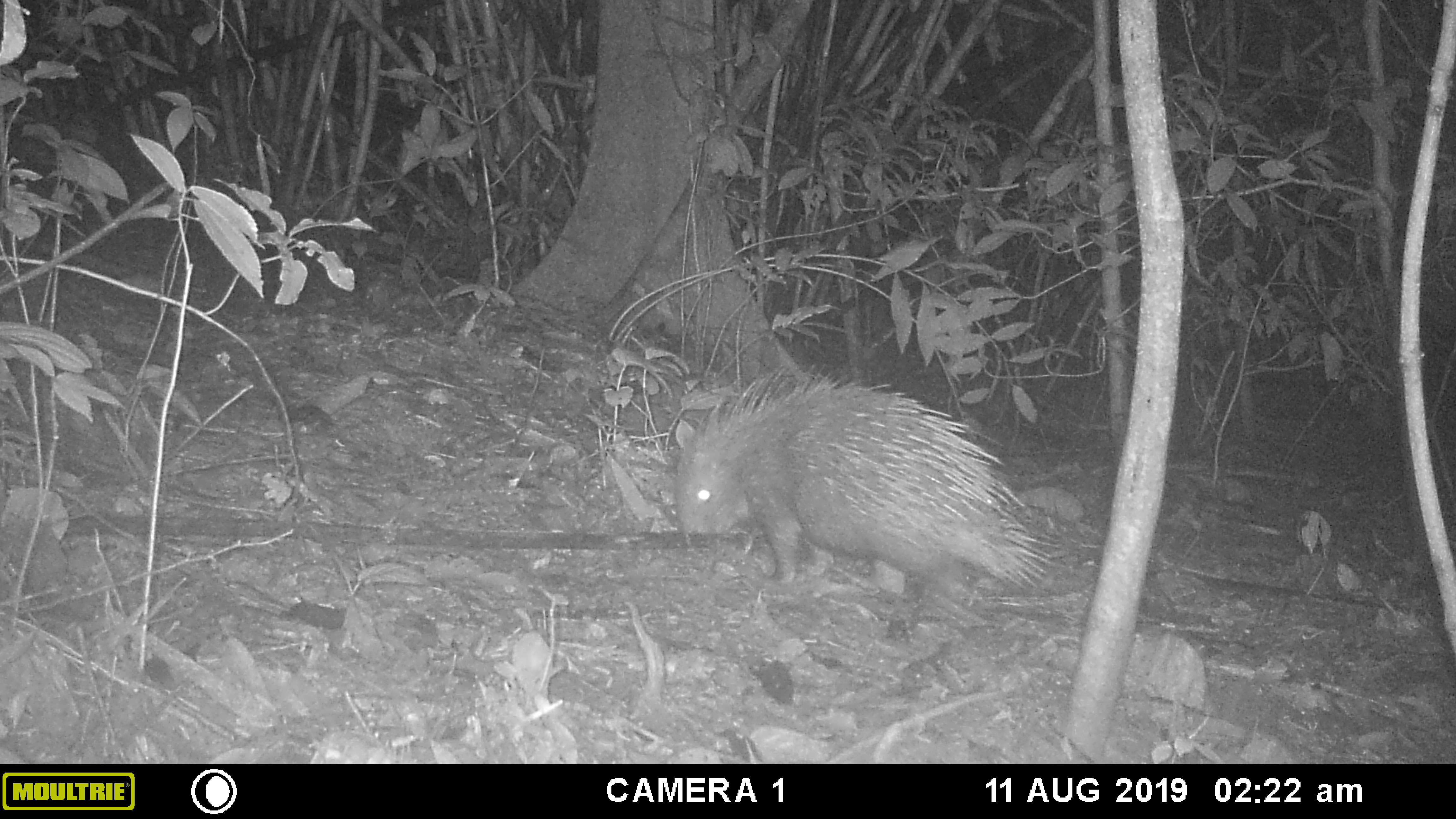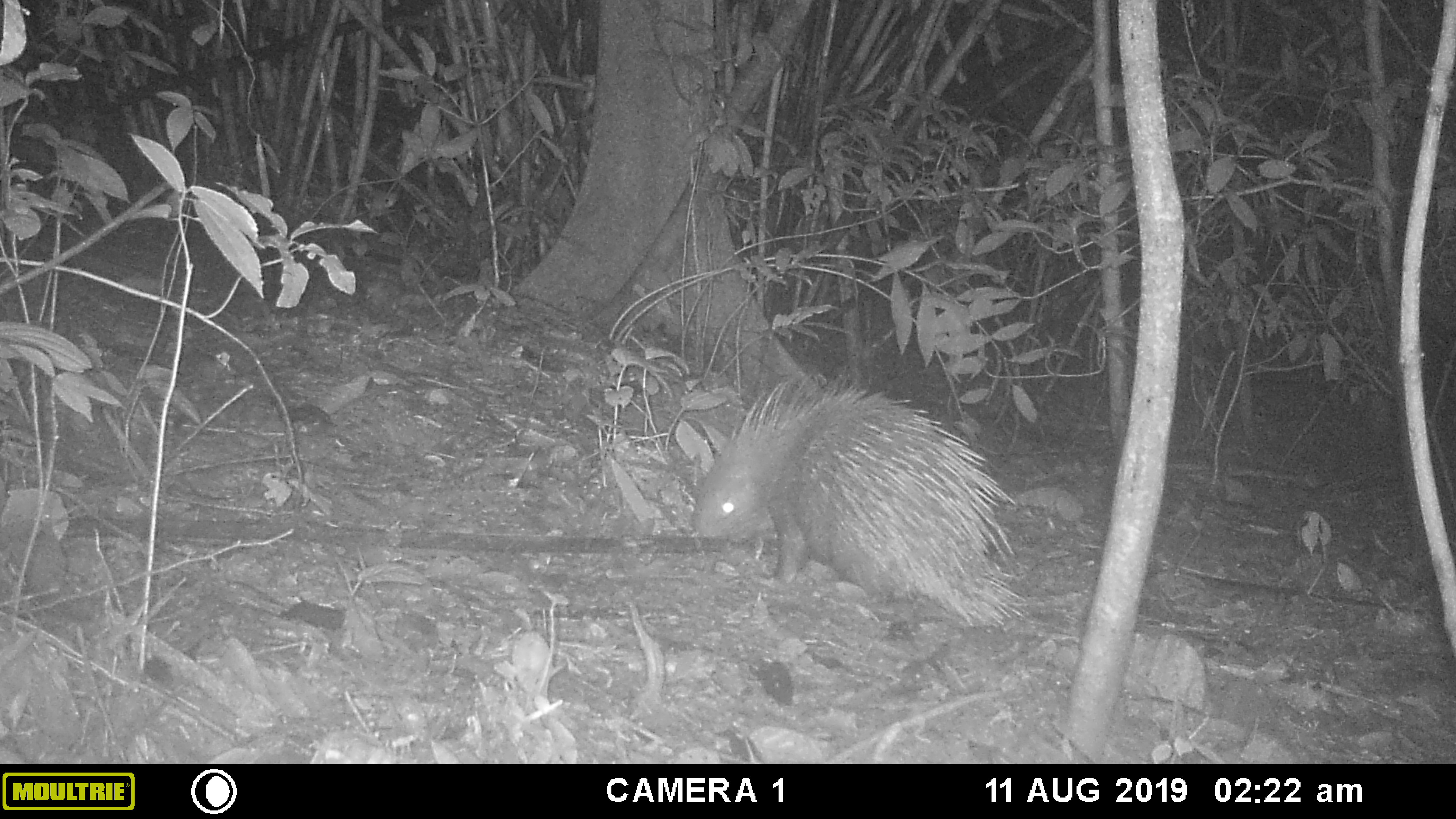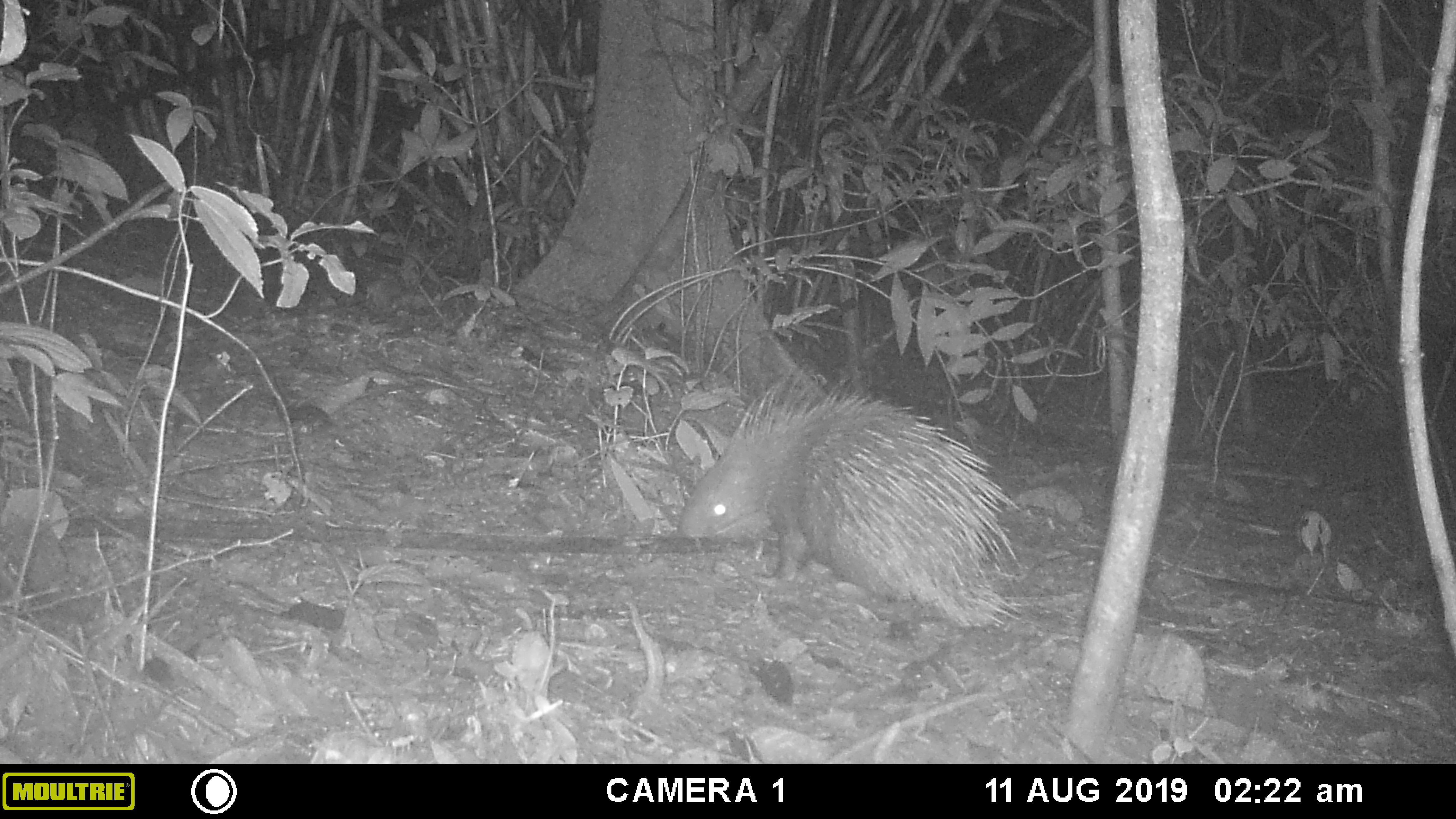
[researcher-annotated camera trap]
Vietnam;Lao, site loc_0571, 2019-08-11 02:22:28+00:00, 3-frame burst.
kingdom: Animalia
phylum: Chordata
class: Aves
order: Galliformes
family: Phasianidae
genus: Polyplectron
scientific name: Polyplectron bicalcaratum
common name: gray peacock-pheasant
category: grey peacock pheasant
Grey peacock pheasant (gray peacock-pheasant) (Polyplectron bicalcaratum). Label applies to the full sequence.